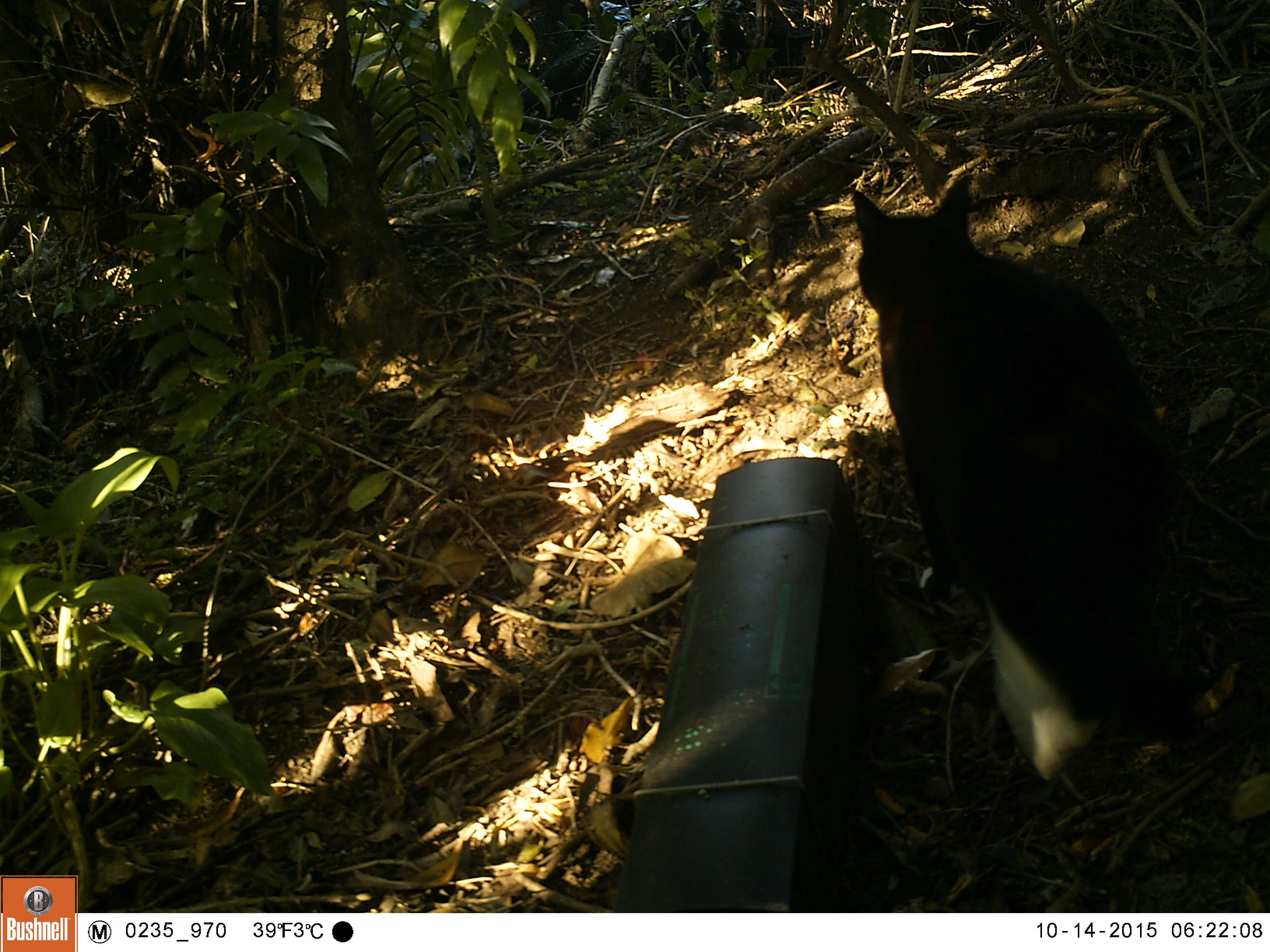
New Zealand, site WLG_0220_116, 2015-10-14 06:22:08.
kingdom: Animalia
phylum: Chordata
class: Mammalia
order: Carnivora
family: Felidae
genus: Felis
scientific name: Felis catus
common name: domestic cat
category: cat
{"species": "cat (domestic cat) (Felis catus)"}